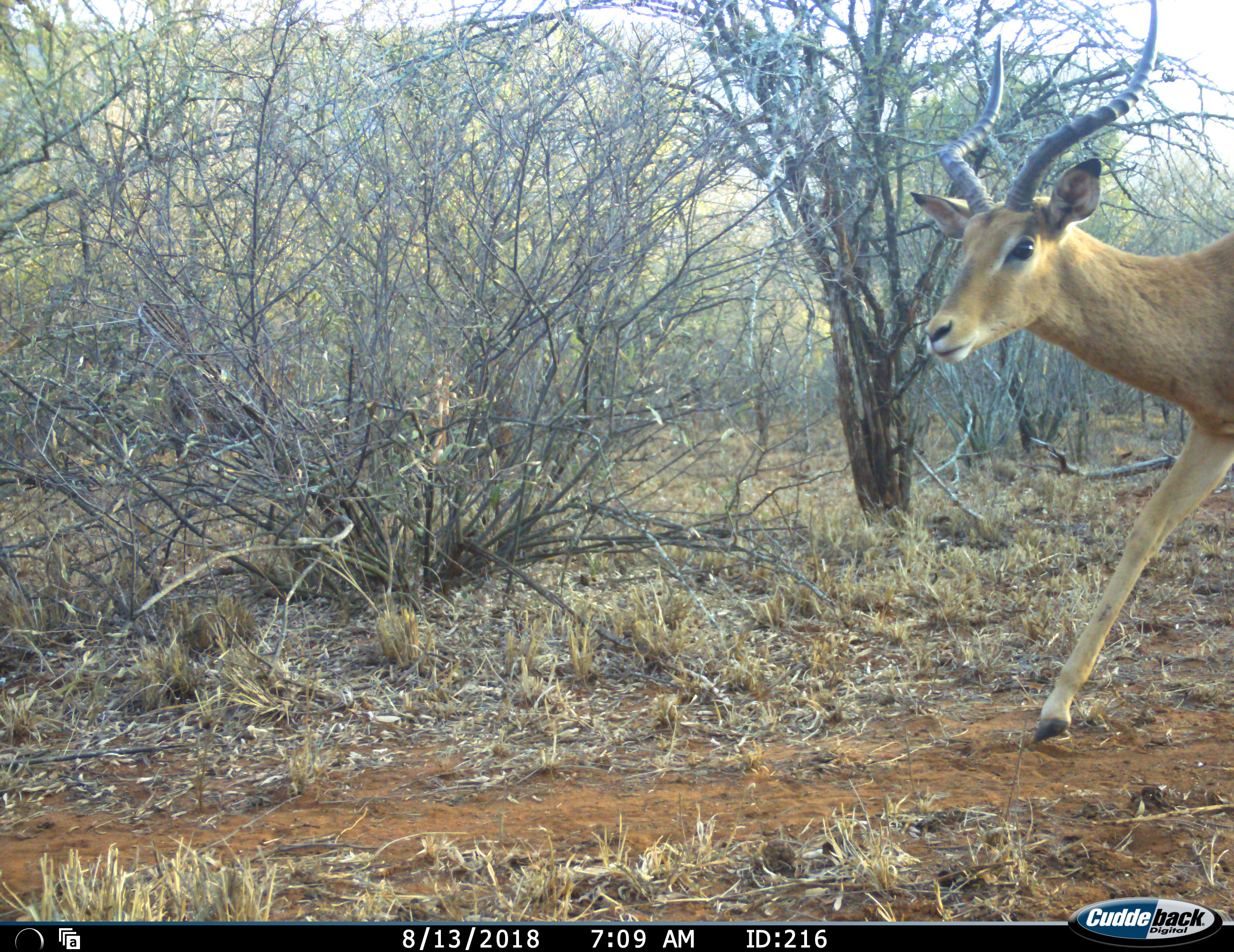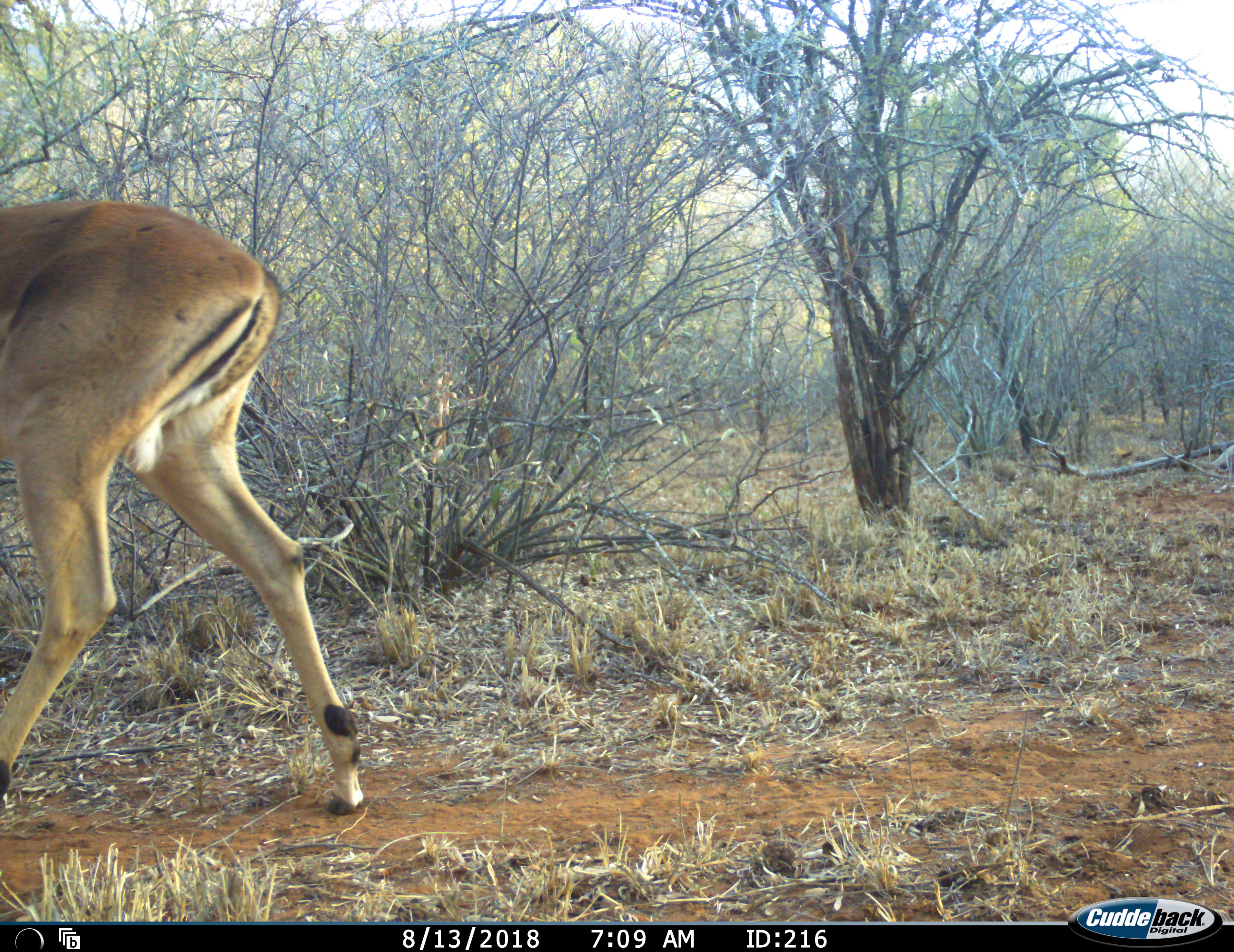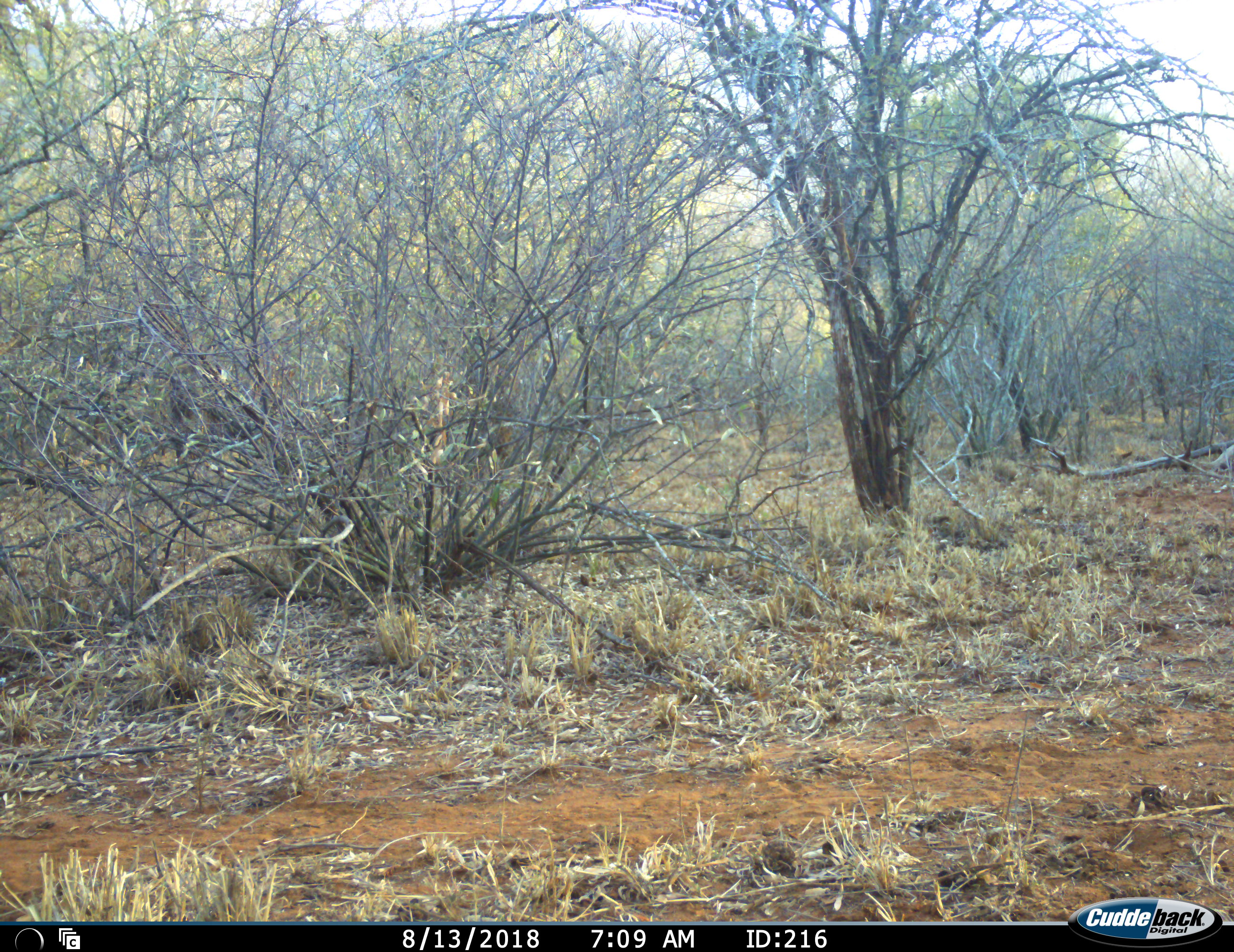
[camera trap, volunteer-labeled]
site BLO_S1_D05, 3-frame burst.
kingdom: Animalia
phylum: Chordata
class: Mammalia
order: Artiodactyla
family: Bovidae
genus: Aepyceros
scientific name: Aepyceros melampus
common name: impala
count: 1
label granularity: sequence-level